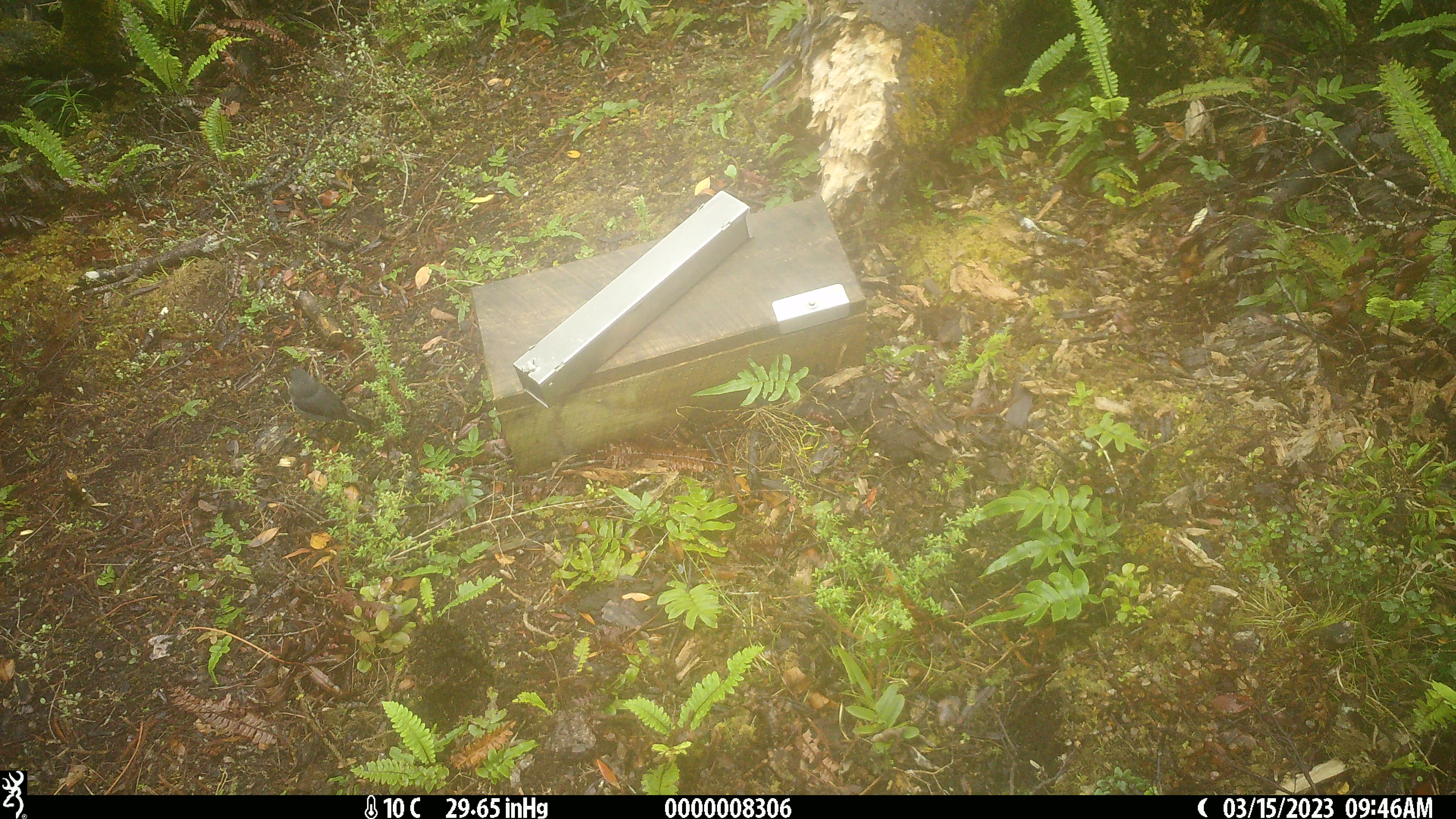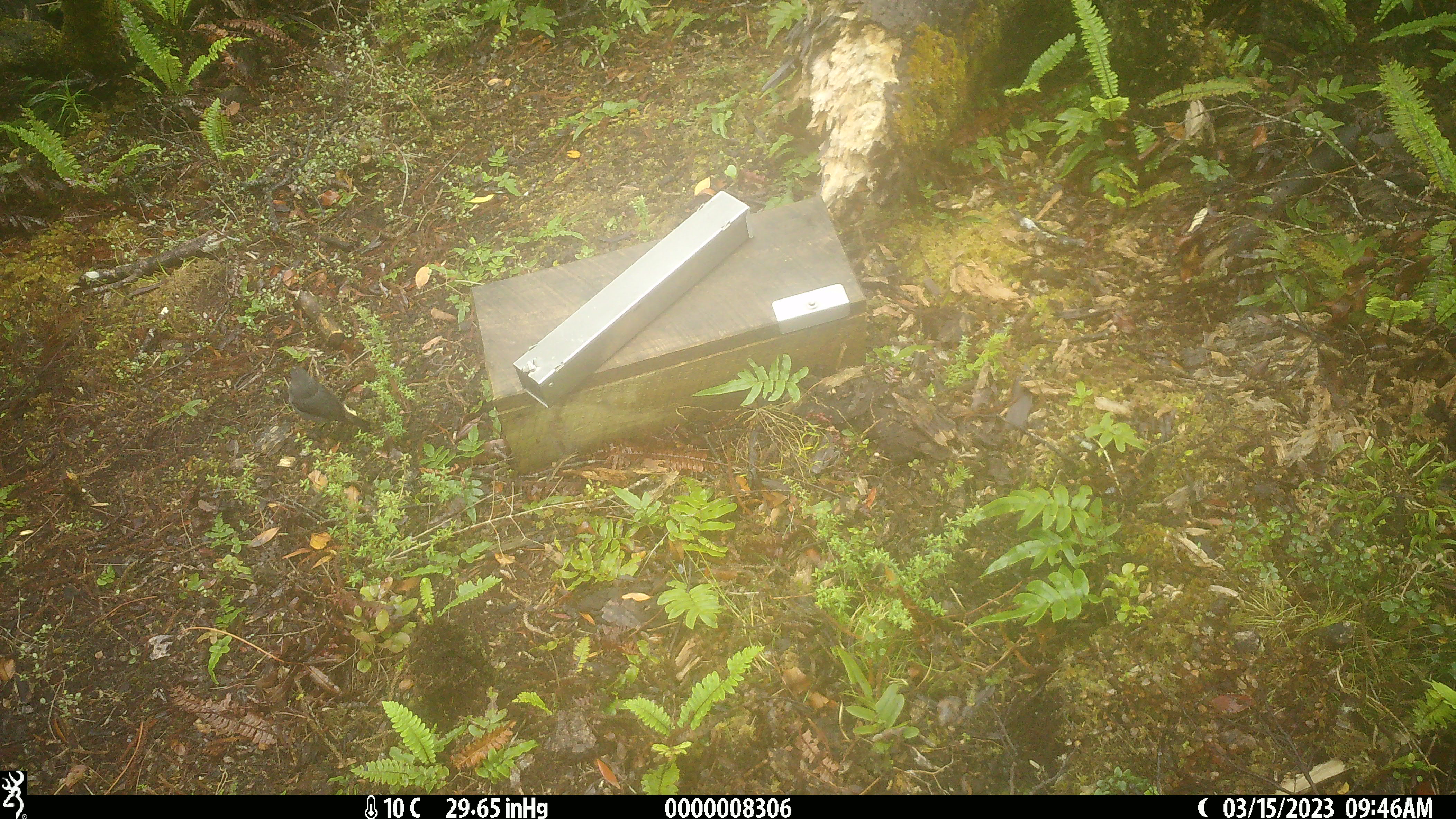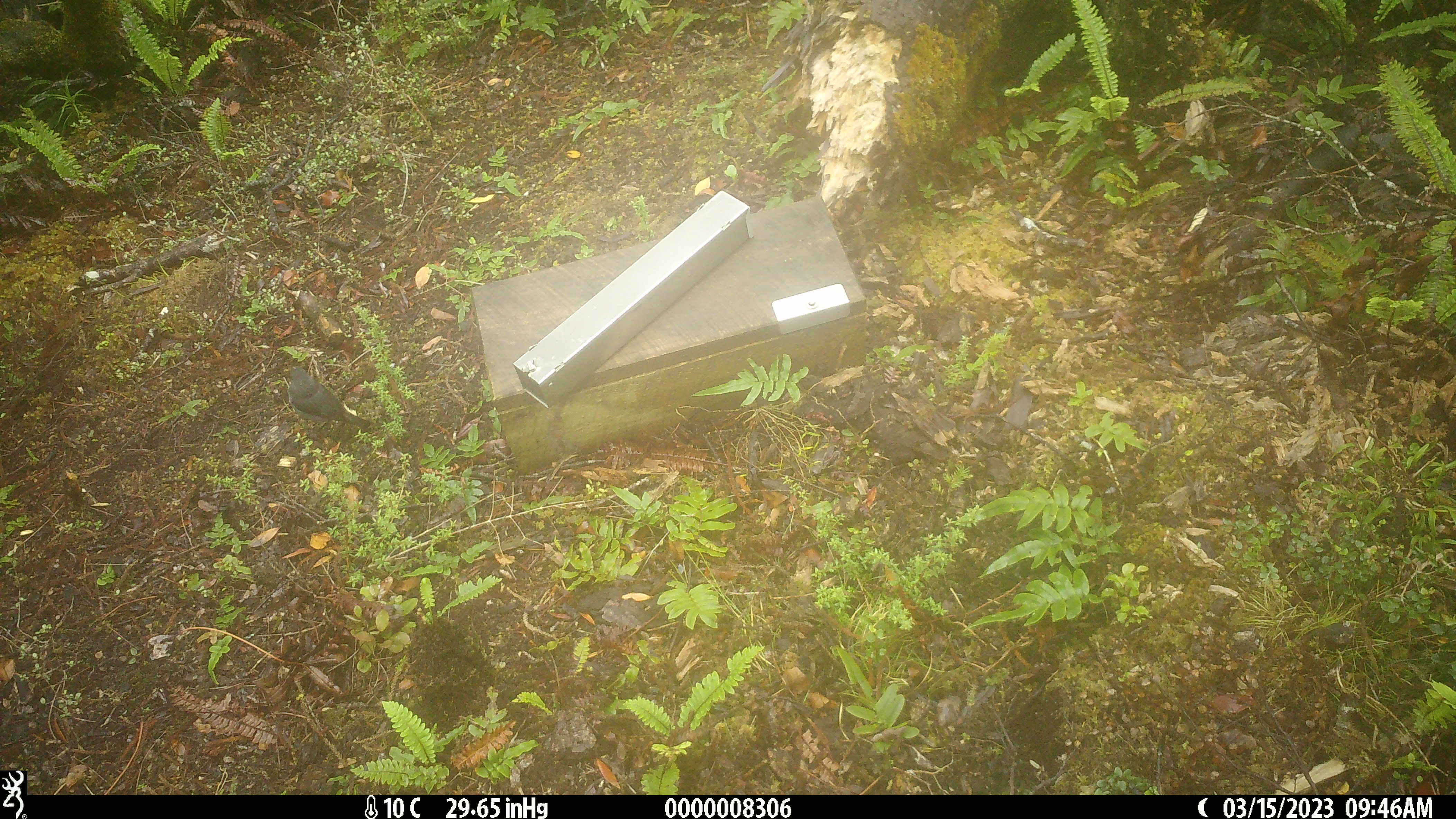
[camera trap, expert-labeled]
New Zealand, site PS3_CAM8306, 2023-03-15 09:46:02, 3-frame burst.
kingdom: Animalia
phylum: Chordata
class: Aves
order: Passeriformes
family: Petroicidae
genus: Petroica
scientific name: Petroica australis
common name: new zealand robin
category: robin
Robin (new zealand robin) (Petroica australis).